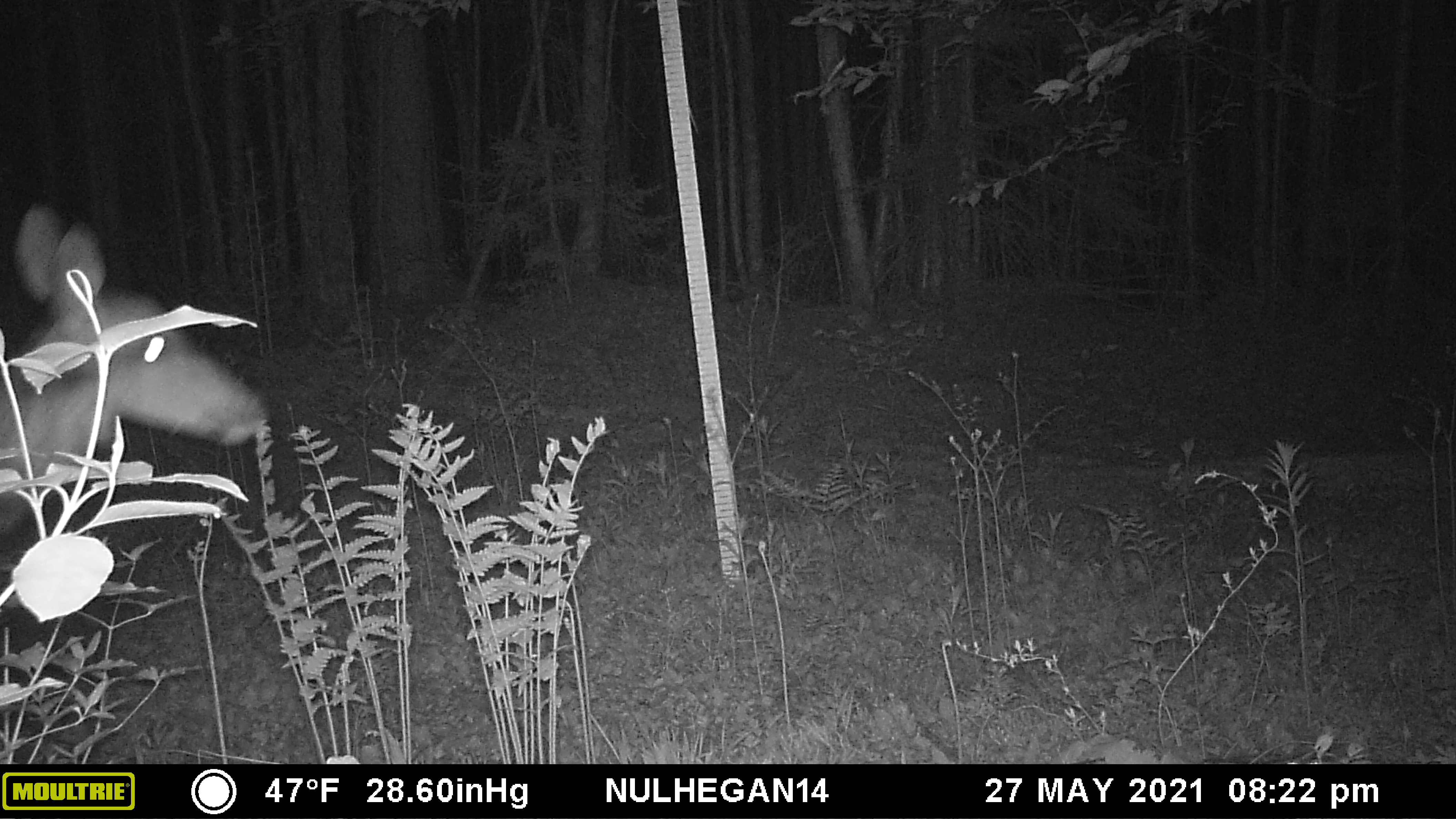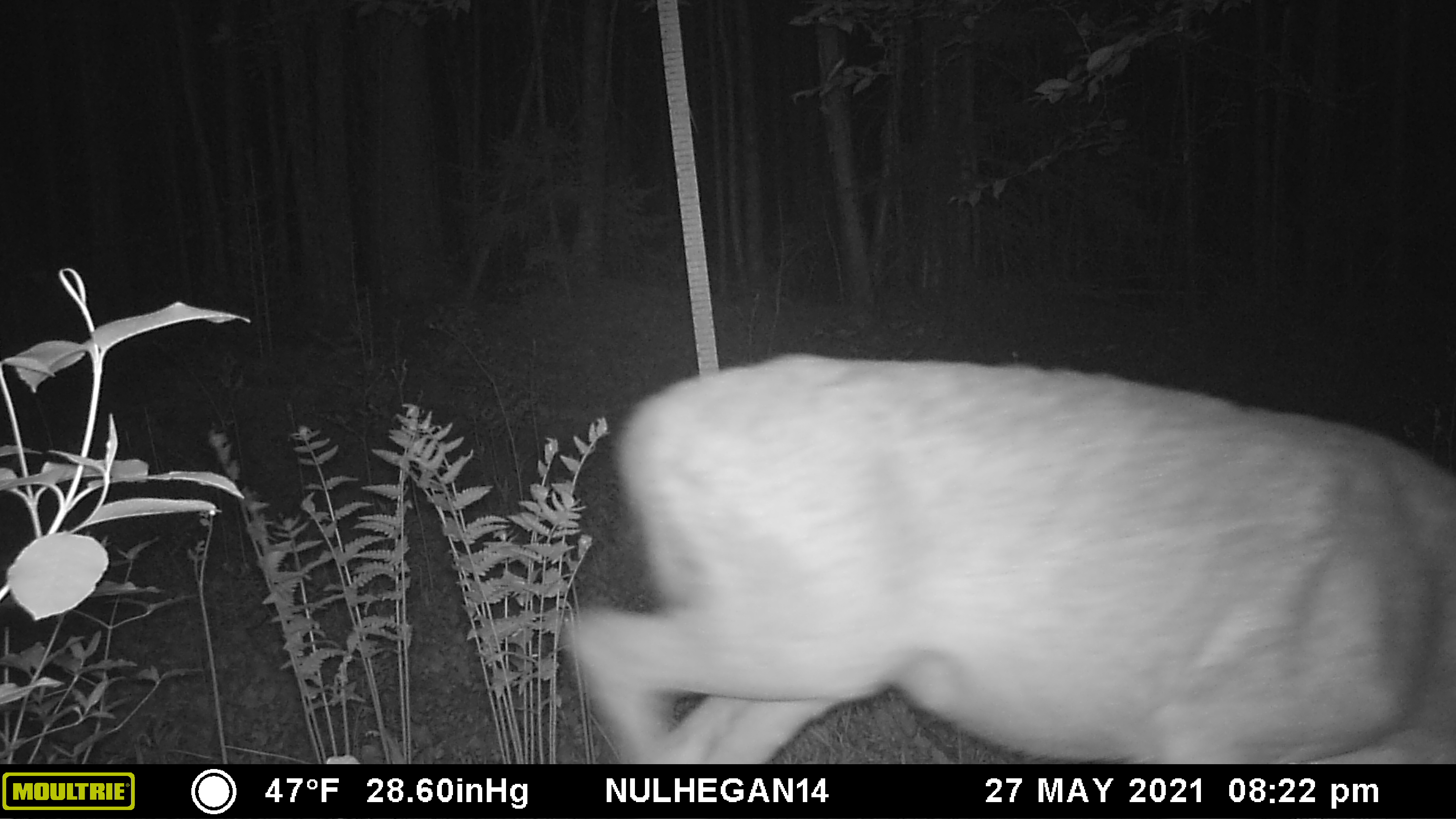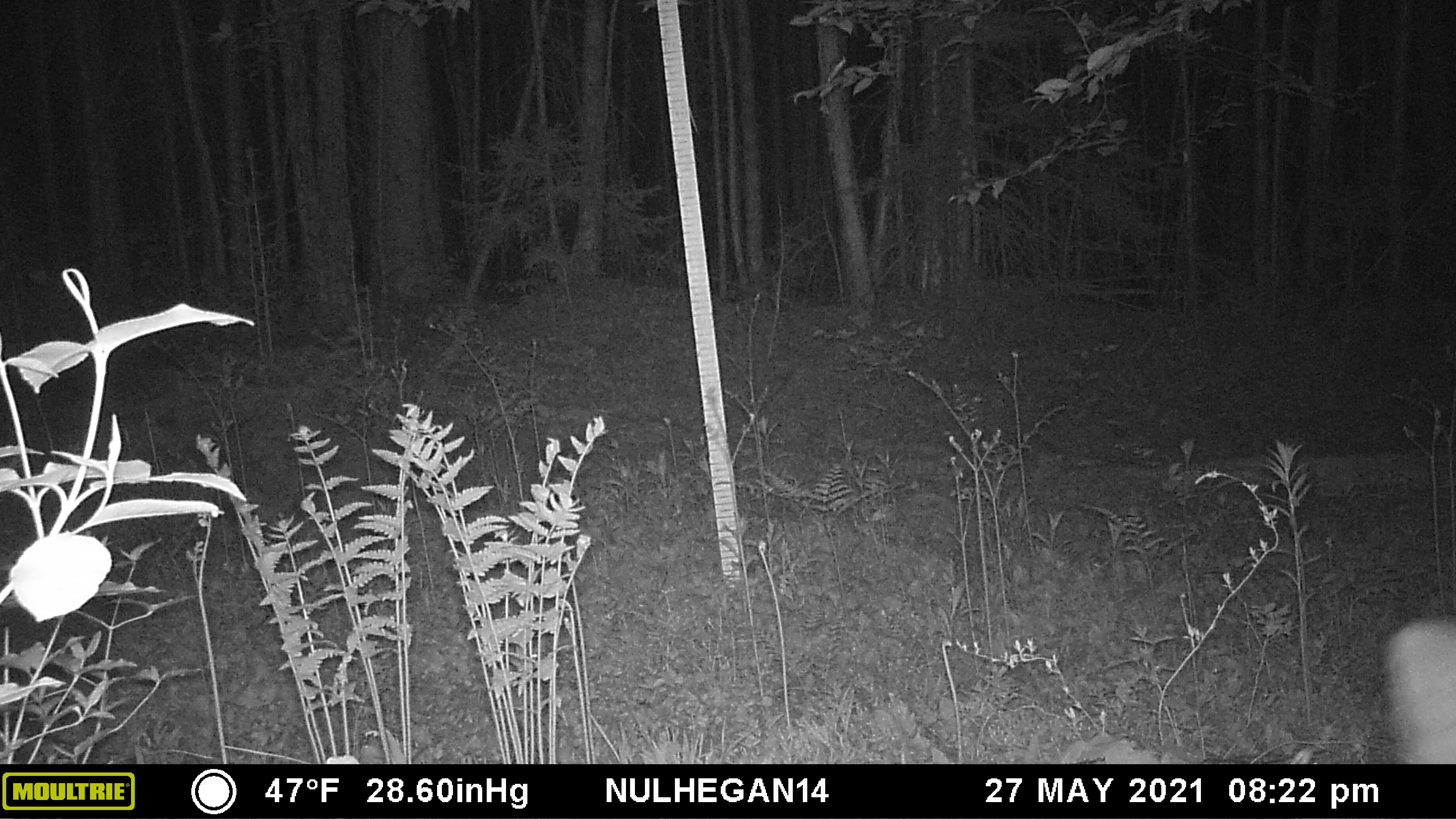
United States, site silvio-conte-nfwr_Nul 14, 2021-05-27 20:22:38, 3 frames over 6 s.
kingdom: Animalia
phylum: Chordata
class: Mammalia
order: Artiodactyla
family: Cervidae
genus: Odocoileus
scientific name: Odocoileus virginianus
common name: white-tailed deer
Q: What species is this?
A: White-tailed deer (Odocoileus virginianus).